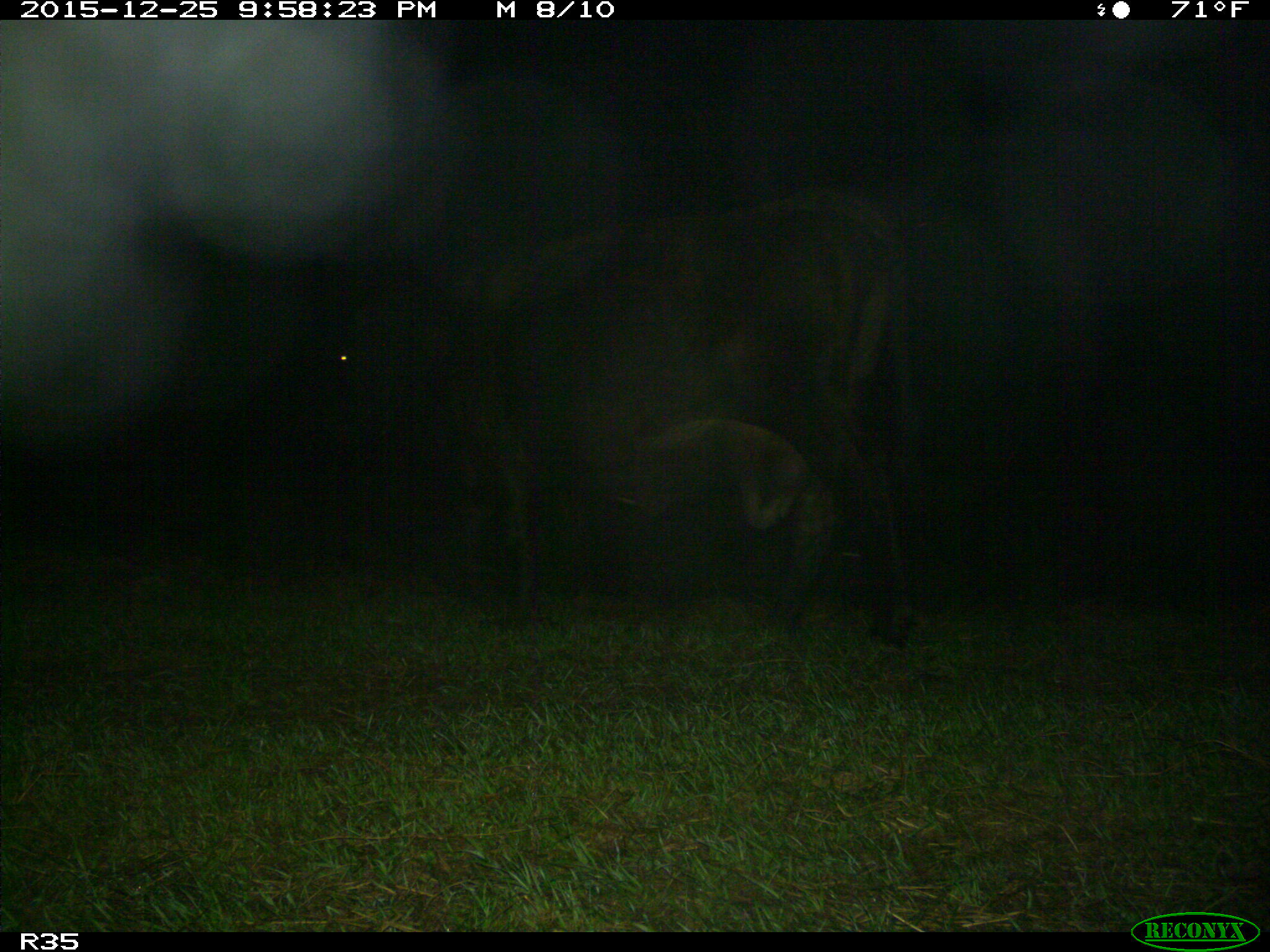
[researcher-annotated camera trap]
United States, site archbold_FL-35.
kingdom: Animalia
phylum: Chordata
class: Mammalia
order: Artiodactyla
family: Bovidae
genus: Bos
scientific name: Bos taurus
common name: domestic cow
Bos taurus (domestic cow).